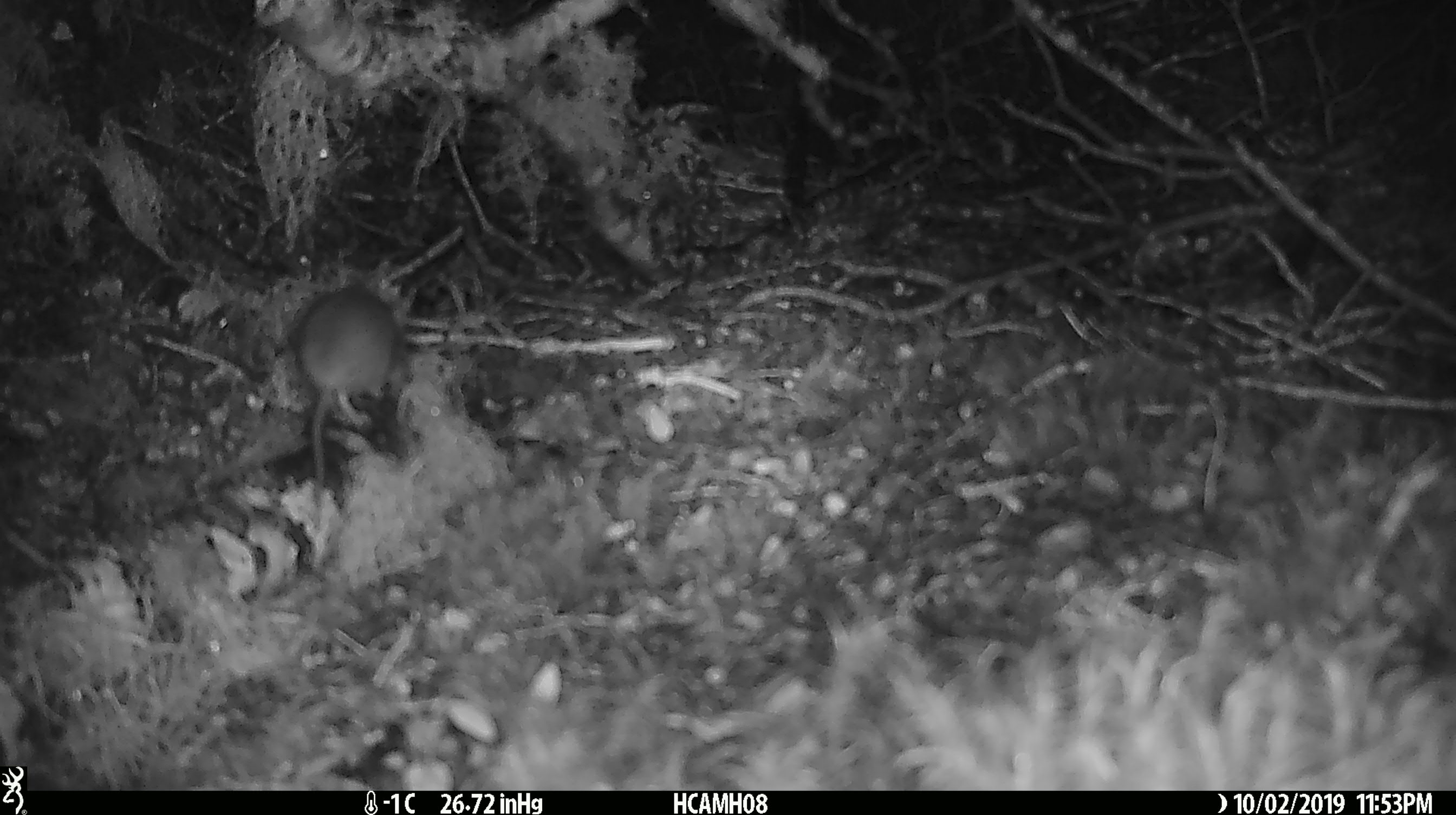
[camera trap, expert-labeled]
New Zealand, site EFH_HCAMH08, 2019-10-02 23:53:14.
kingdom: Animalia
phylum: Chordata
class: Mammalia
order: Rodentia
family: Muridae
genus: Mus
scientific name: Mus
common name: mouse